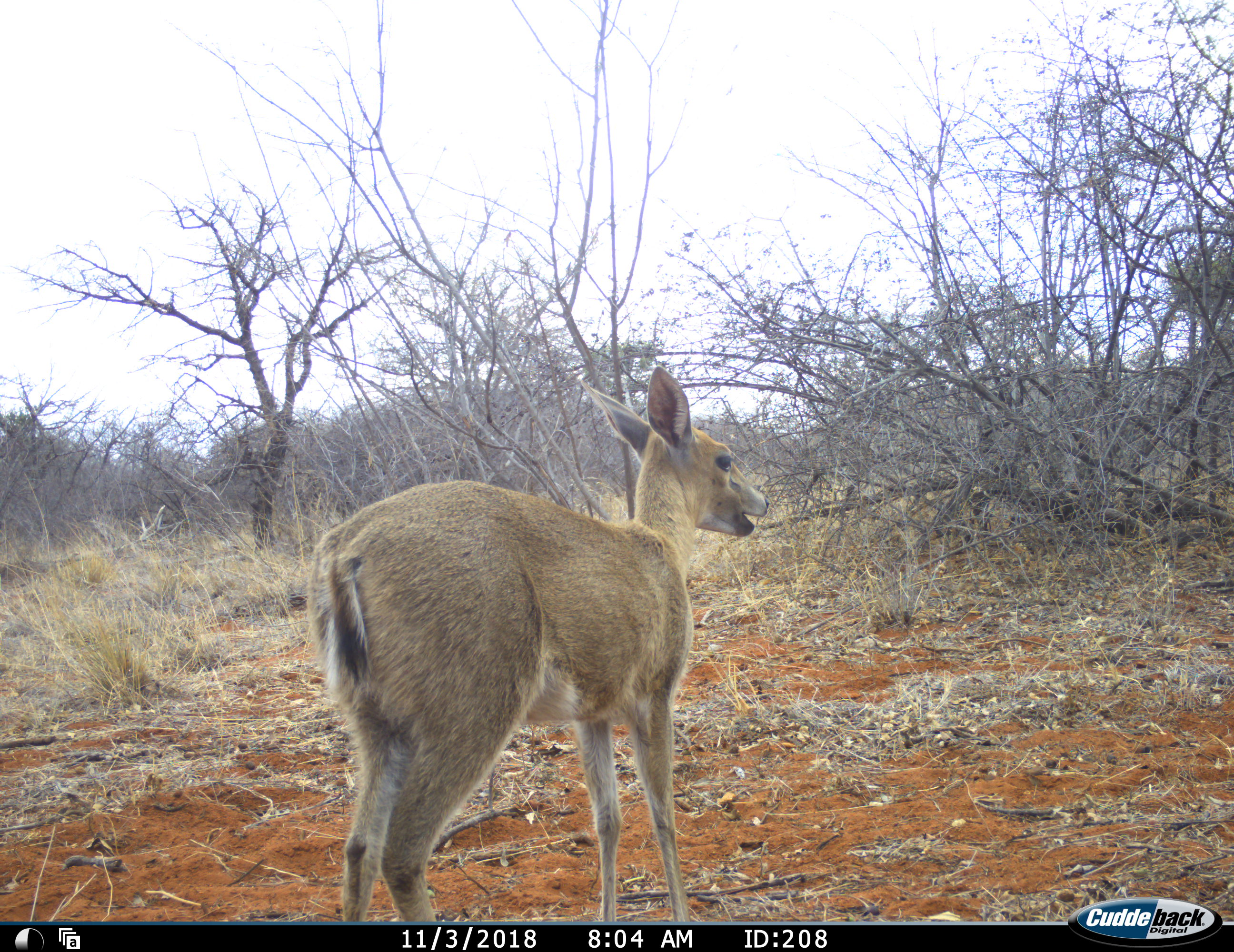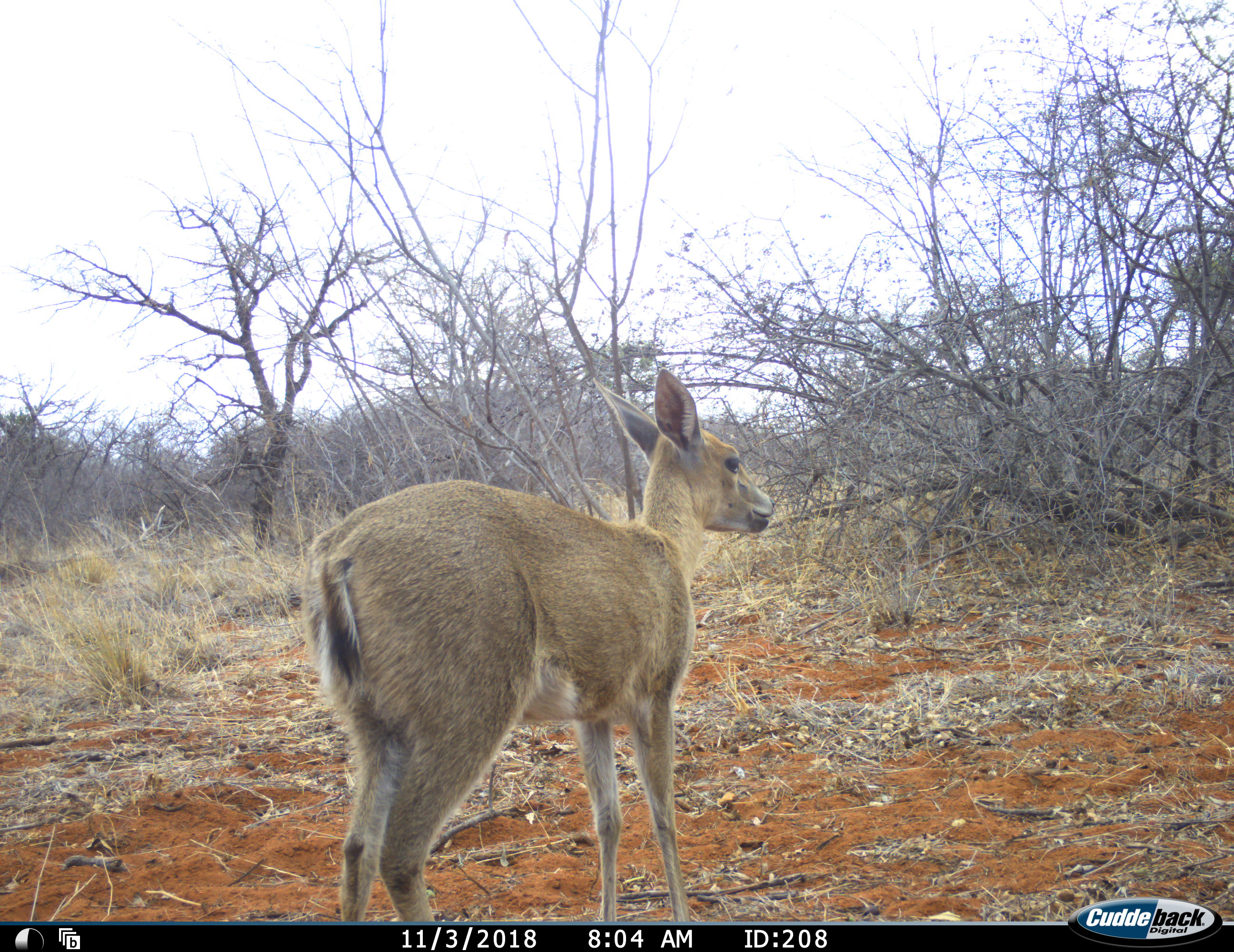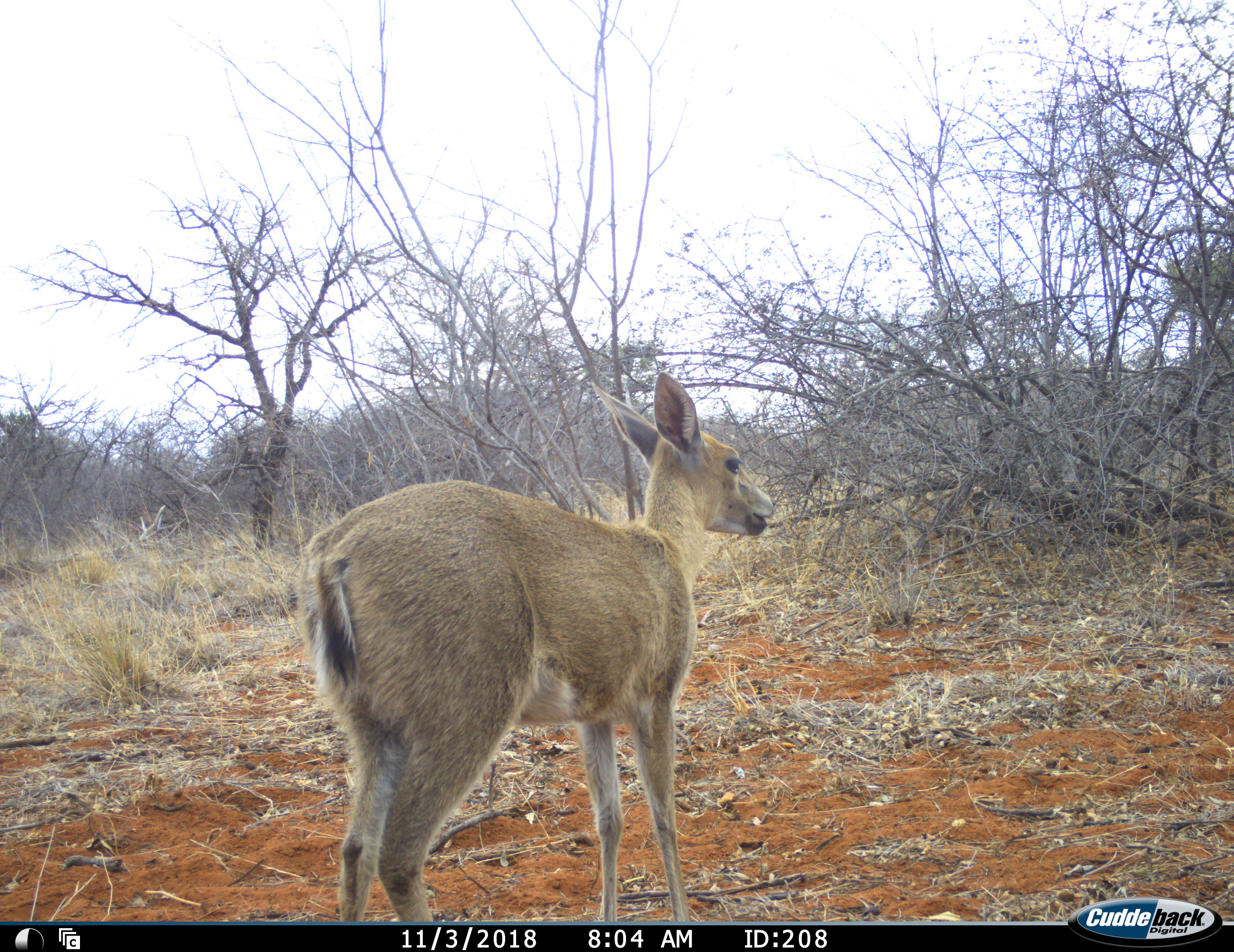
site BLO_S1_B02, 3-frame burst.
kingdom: Animalia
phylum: Chordata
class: Mammalia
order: Artiodactyla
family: Bovidae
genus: Sylvicapra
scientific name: Sylvicapra grimmia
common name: common duiker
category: duikercommongrey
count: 1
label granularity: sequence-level